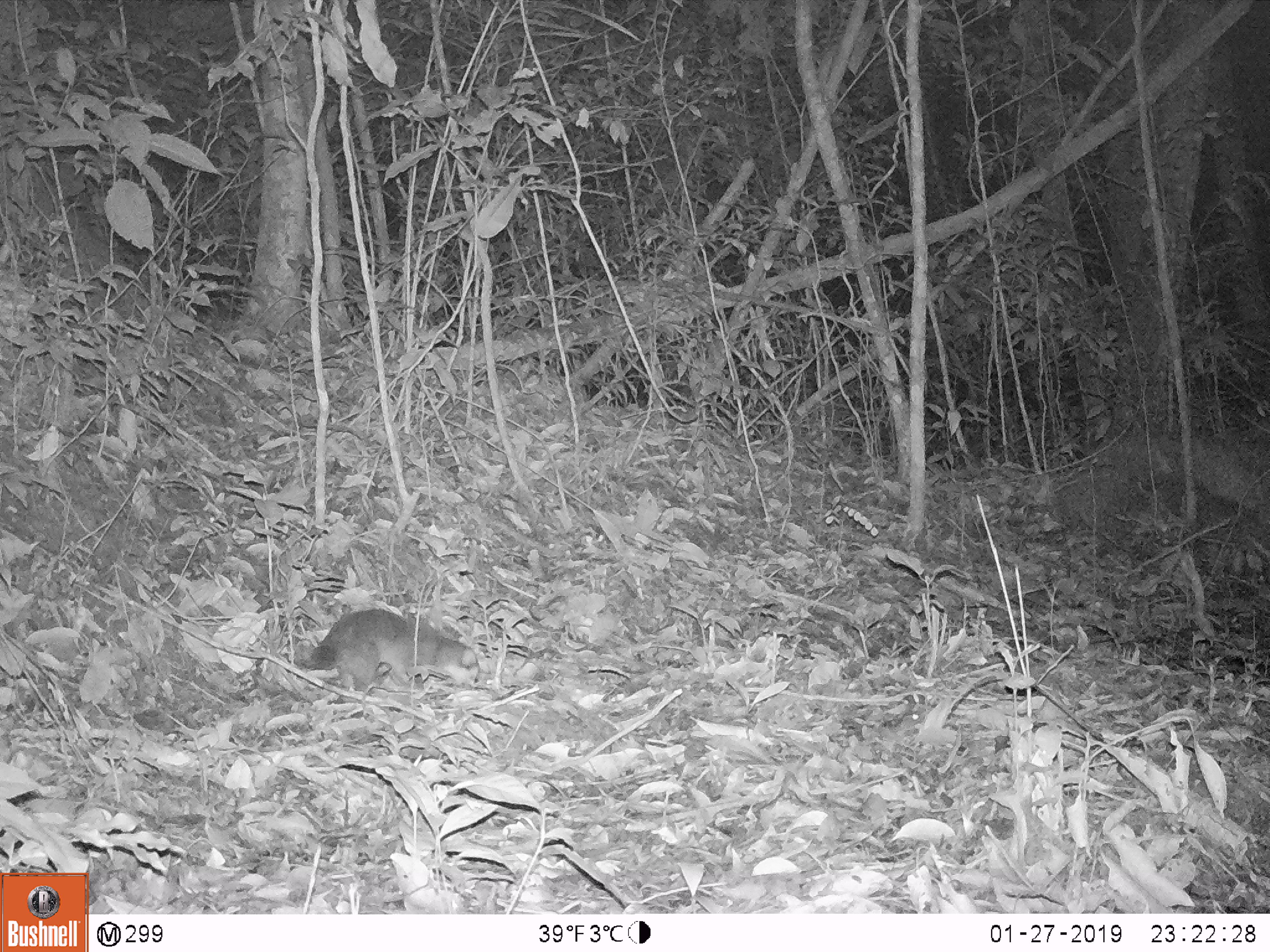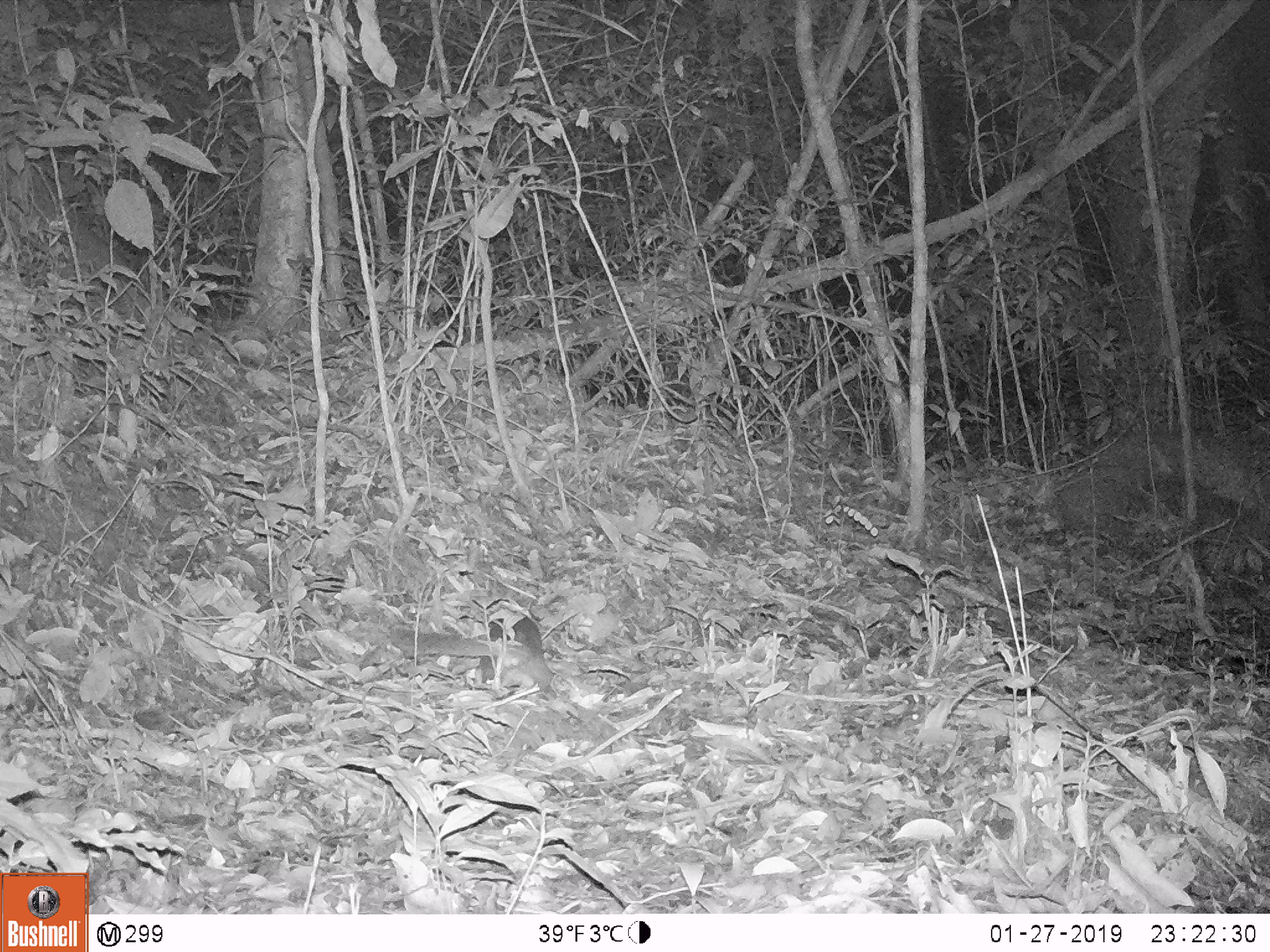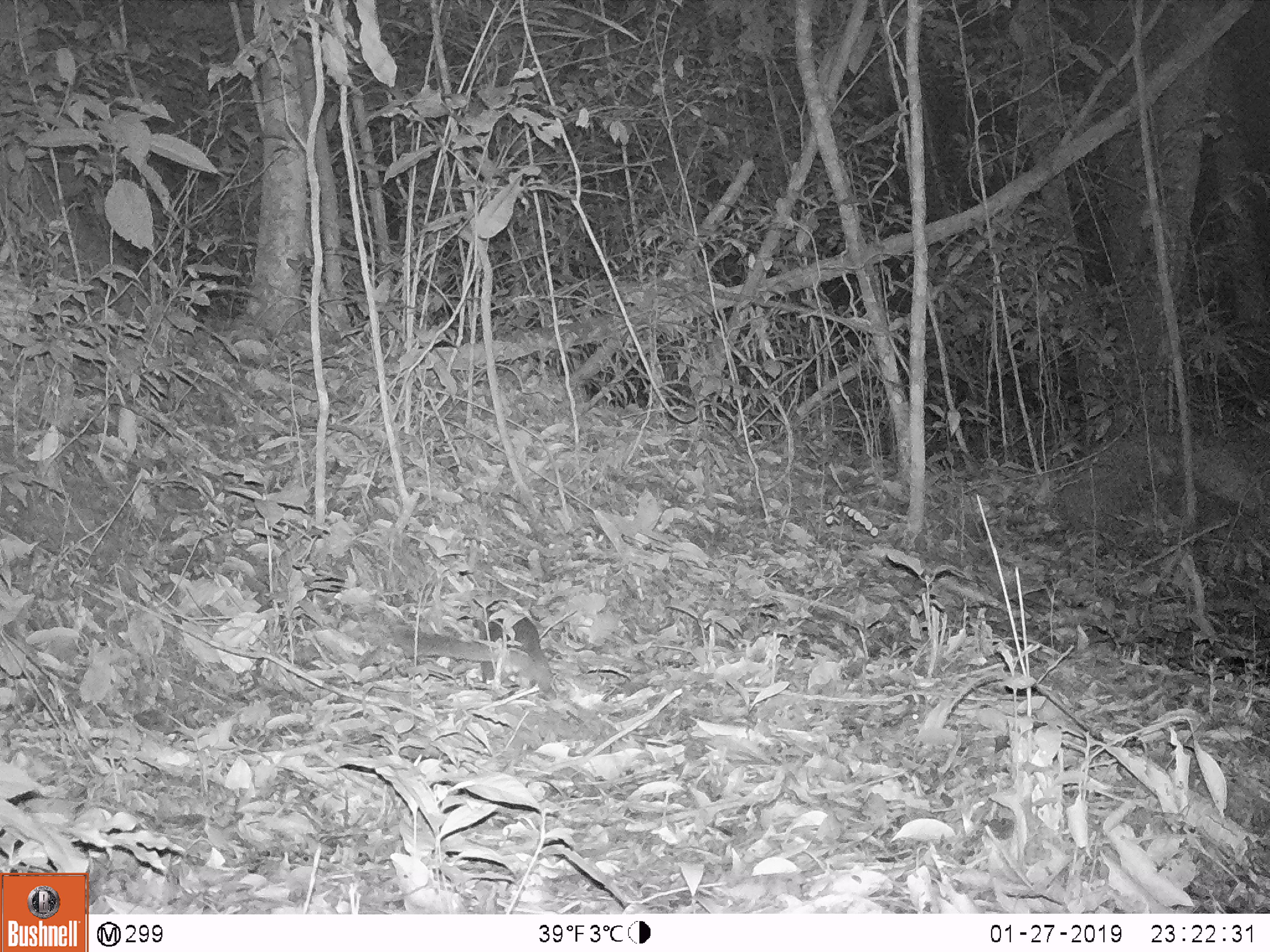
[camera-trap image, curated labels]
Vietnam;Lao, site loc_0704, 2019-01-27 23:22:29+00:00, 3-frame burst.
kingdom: Animalia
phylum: Chordata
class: Mammalia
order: Carnivora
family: Mustelidae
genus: Melogale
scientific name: Melogale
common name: ferret badger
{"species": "ferret badger (Melogale)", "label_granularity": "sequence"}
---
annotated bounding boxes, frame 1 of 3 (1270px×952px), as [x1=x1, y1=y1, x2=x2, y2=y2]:
ferret badger: [x1=291, y1=609, x2=481, y2=697]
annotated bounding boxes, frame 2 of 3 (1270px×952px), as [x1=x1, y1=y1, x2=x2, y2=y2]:
ferret badger: [x1=391, y1=611, x2=553, y2=693]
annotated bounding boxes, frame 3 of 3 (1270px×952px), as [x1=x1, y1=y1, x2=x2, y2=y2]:
ferret badger: [x1=396, y1=597, x2=552, y2=695]